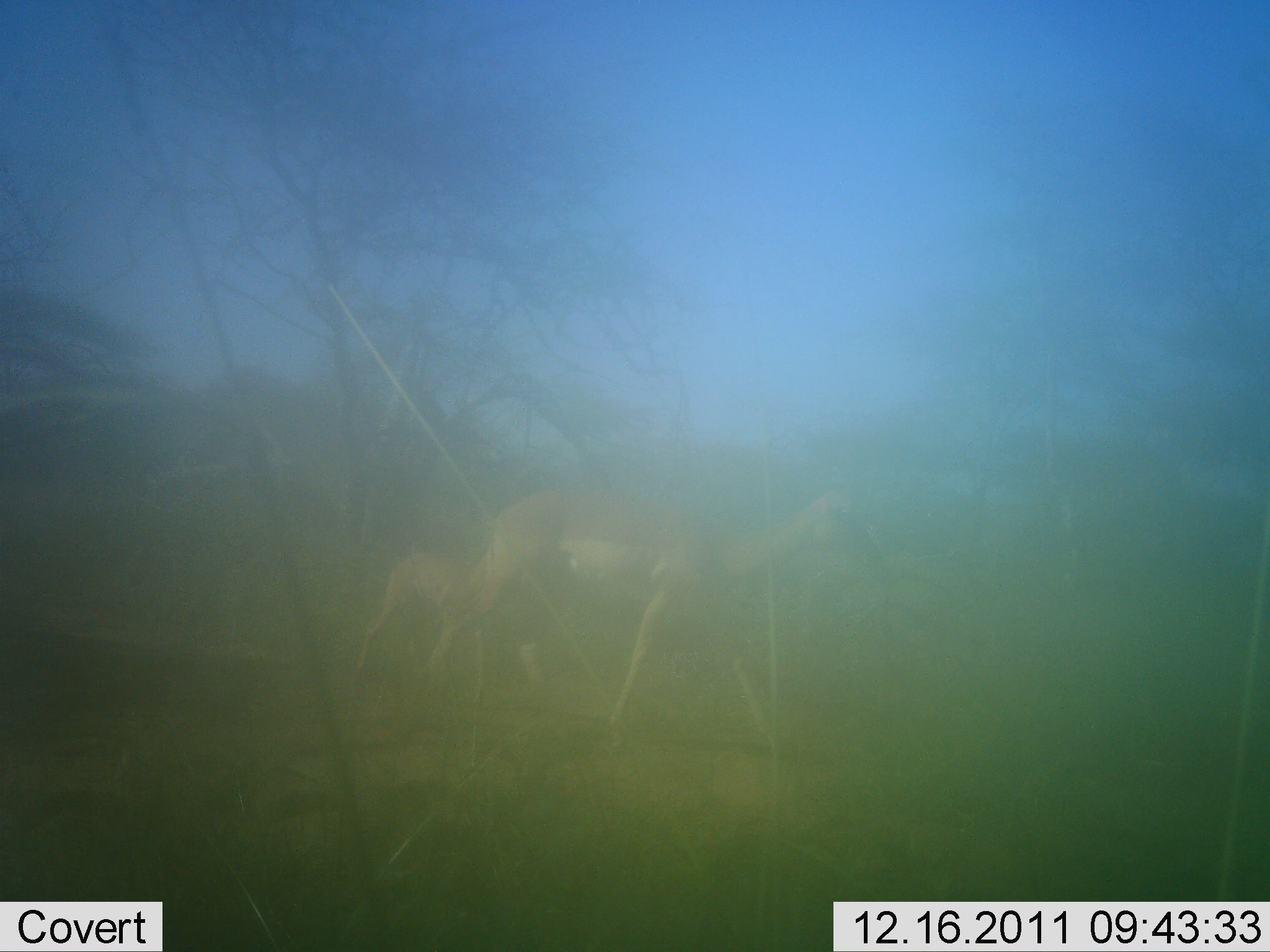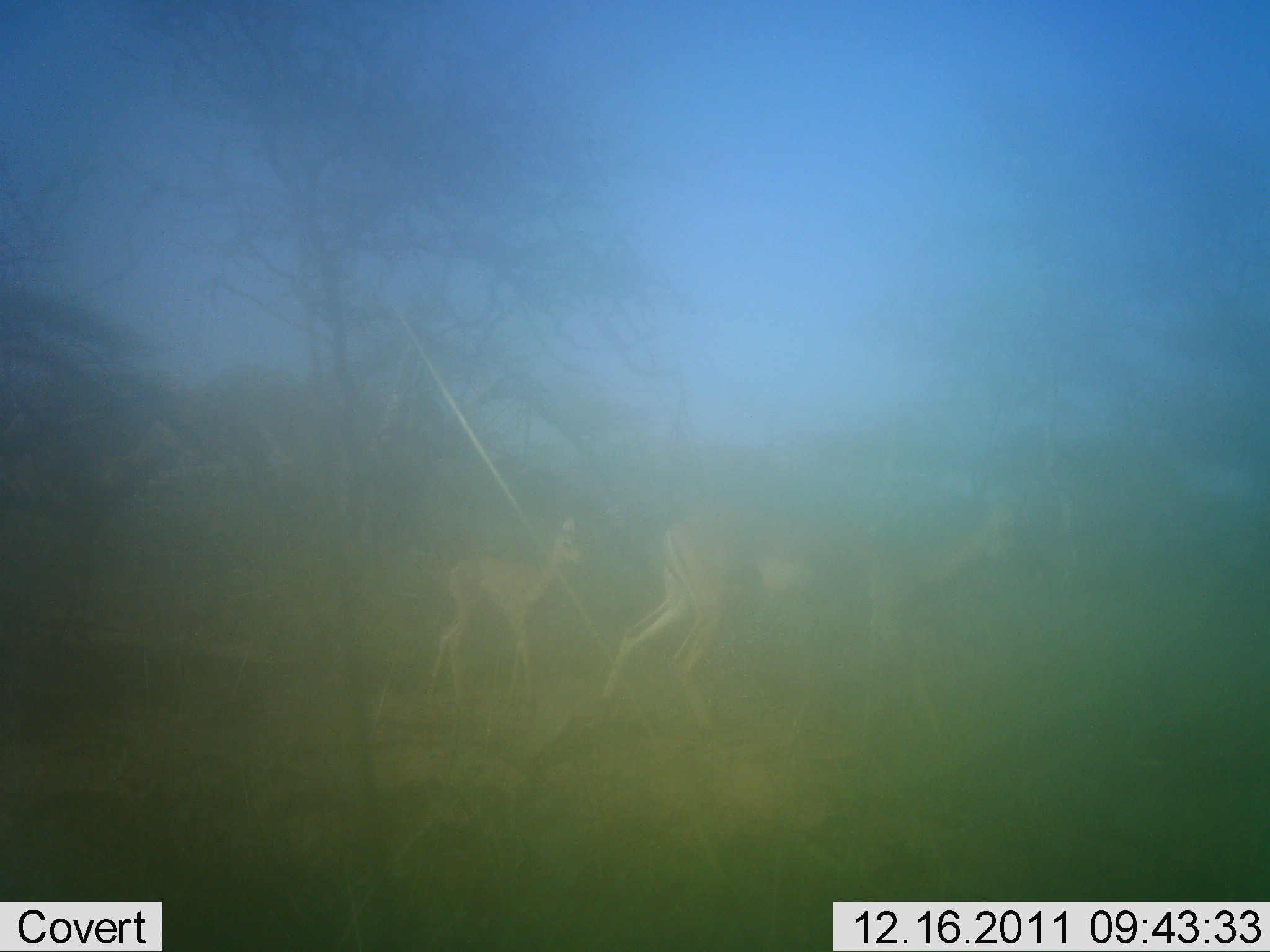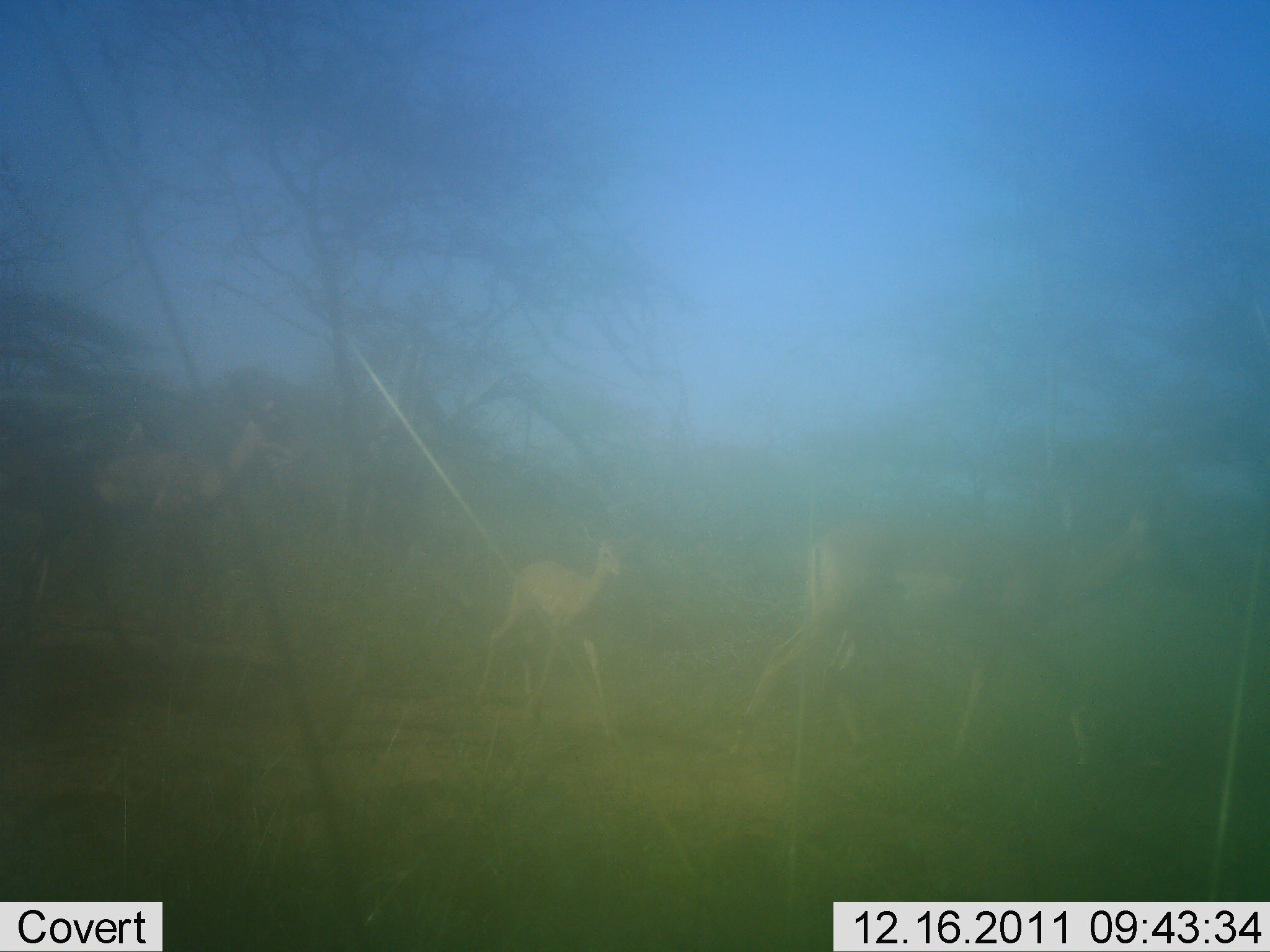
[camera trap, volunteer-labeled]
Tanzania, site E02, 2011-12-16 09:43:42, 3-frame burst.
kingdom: Animalia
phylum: Chordata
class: Mammalia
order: Artiodactyla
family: Bovidae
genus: Nanger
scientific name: Nanger granti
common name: grant's gazelle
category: gazellegrants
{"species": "gazellegrants (grant's gazelle) (Nanger granti)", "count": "3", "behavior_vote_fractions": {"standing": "0%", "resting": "0%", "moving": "100%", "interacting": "0%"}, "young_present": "71%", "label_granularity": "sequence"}